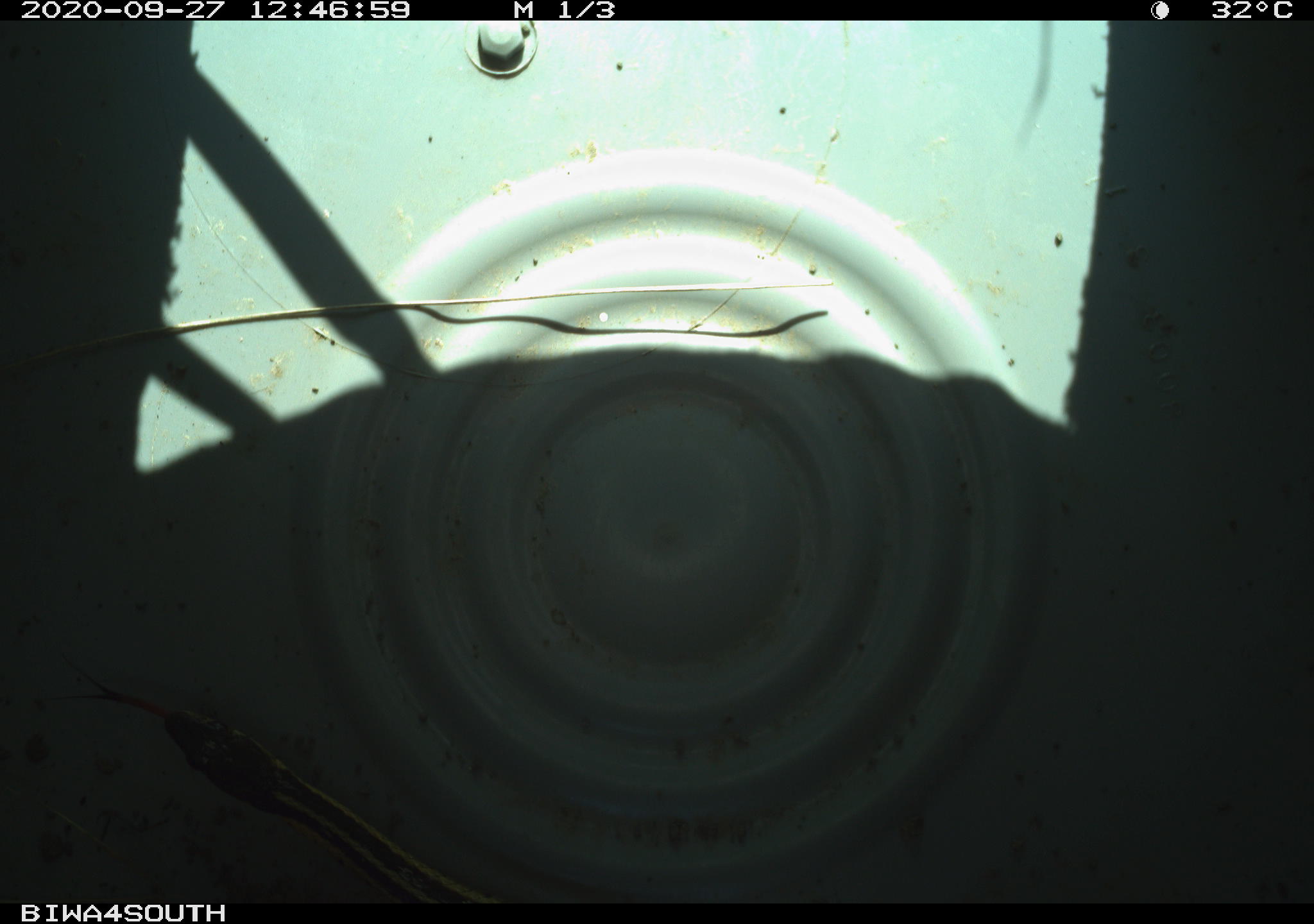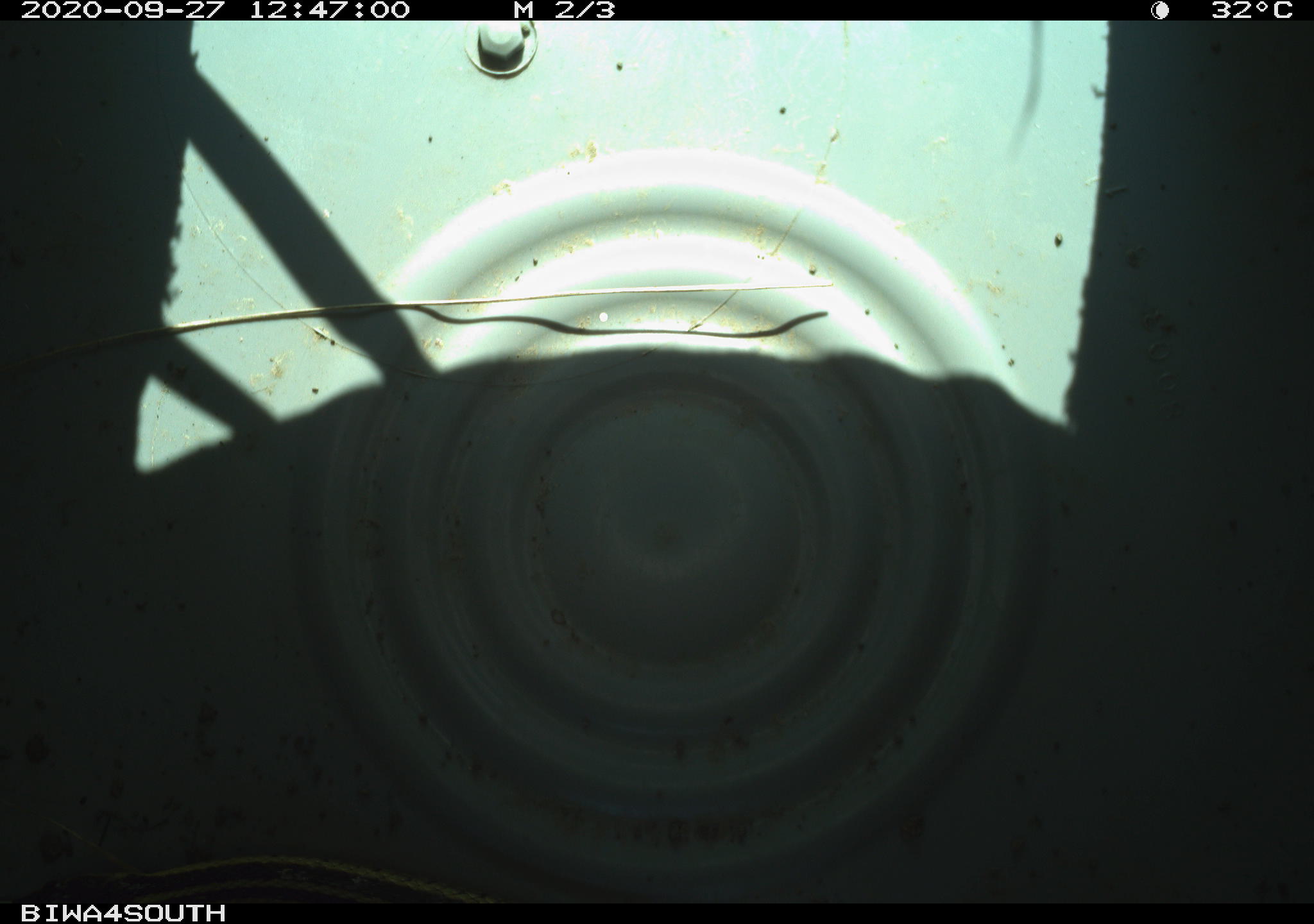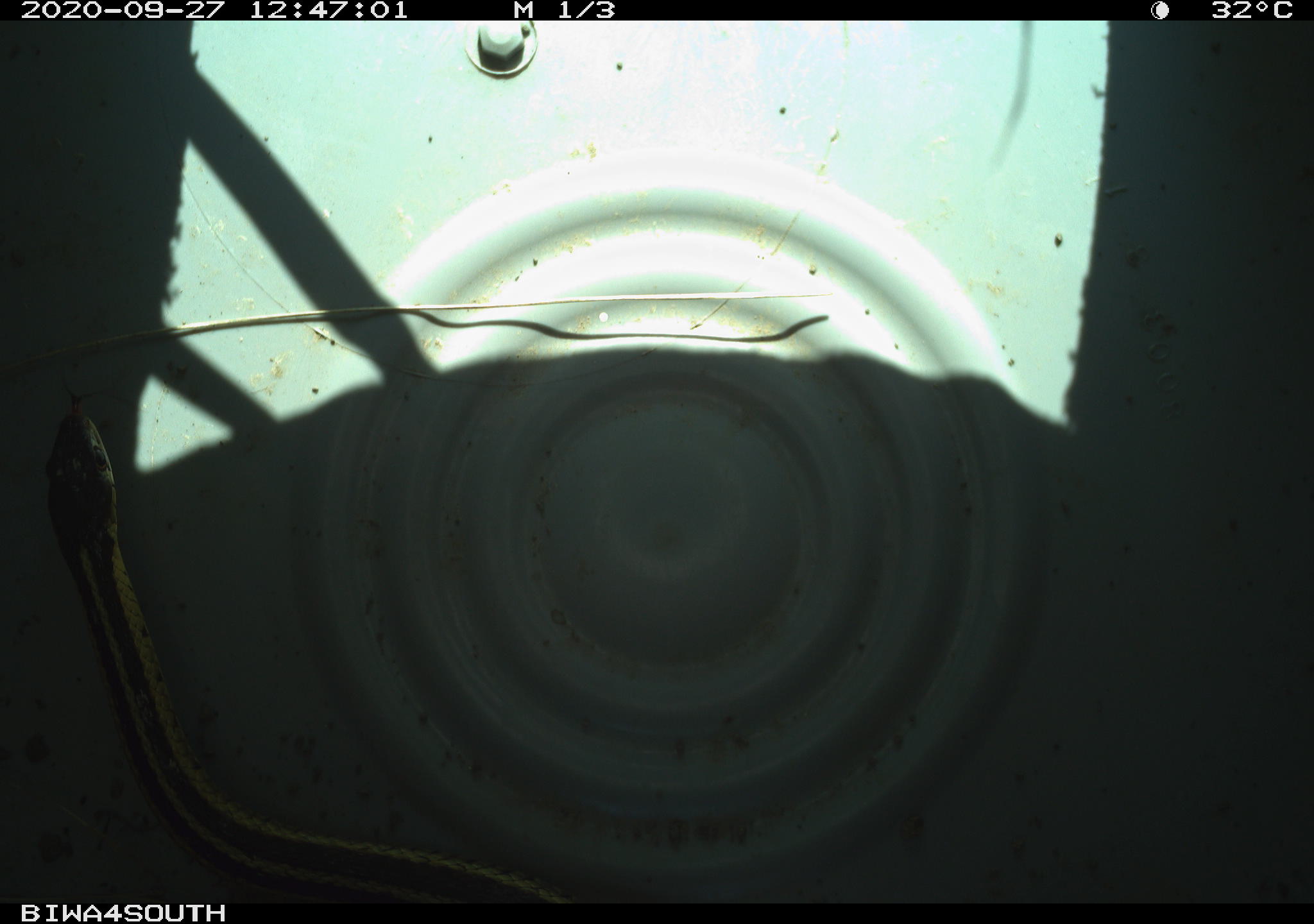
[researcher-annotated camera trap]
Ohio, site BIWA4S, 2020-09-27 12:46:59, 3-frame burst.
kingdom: Animalia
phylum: Chordata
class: Reptilia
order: Squamata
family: Colubridae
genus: Thamnophis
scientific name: Thamnophis sirtalis sirtalis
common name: eastern gartersnake